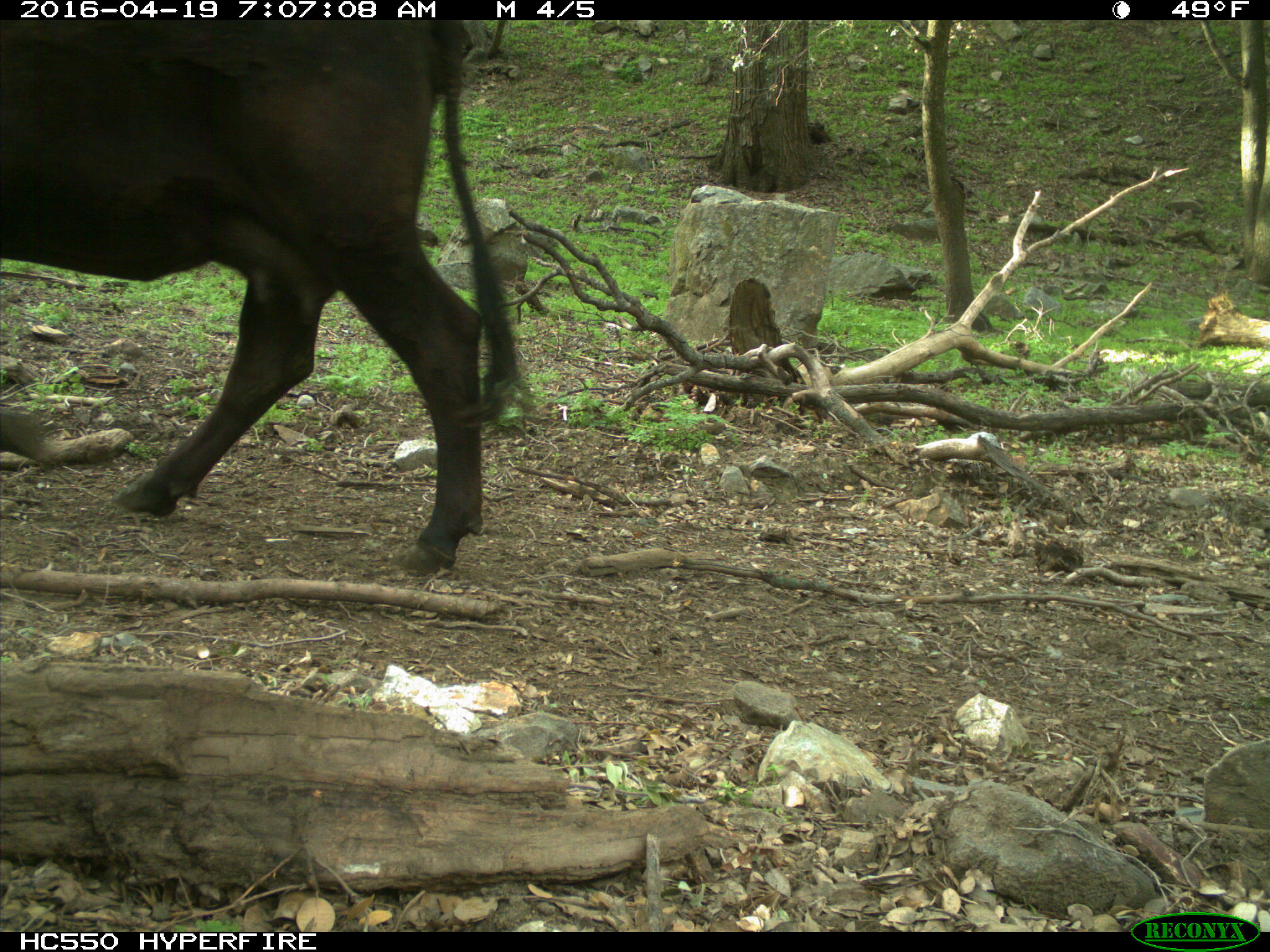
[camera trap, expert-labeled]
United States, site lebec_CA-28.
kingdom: Animalia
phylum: Chordata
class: Mammalia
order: Artiodactyla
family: Bovidae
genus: Bos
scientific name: Bos taurus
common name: domestic cow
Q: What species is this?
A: Bos taurus (domestic cow).